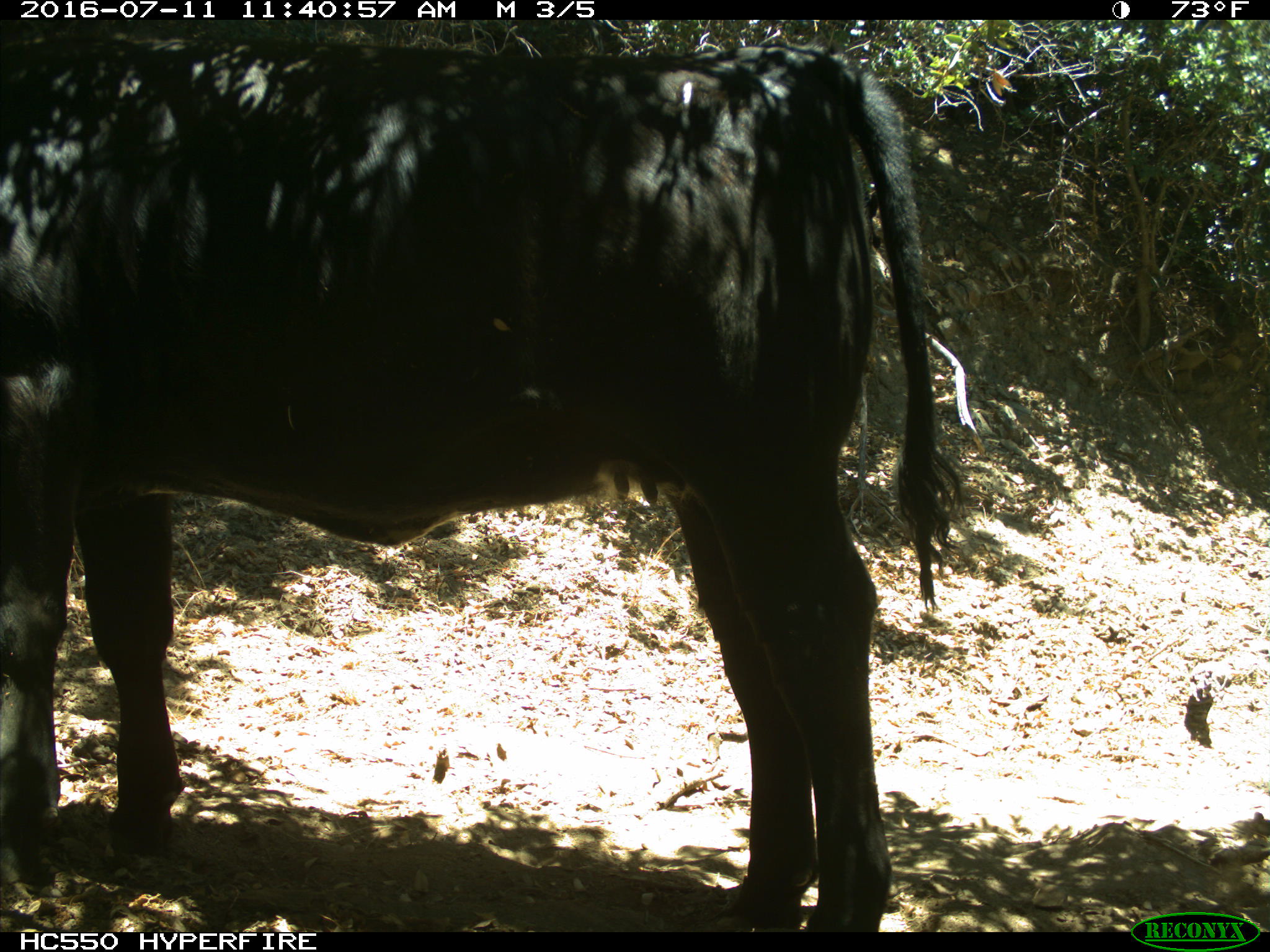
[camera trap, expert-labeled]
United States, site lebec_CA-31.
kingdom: Animalia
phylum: Chordata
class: Mammalia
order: Artiodactyla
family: Bovidae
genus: Bos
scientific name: Bos taurus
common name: domestic cow